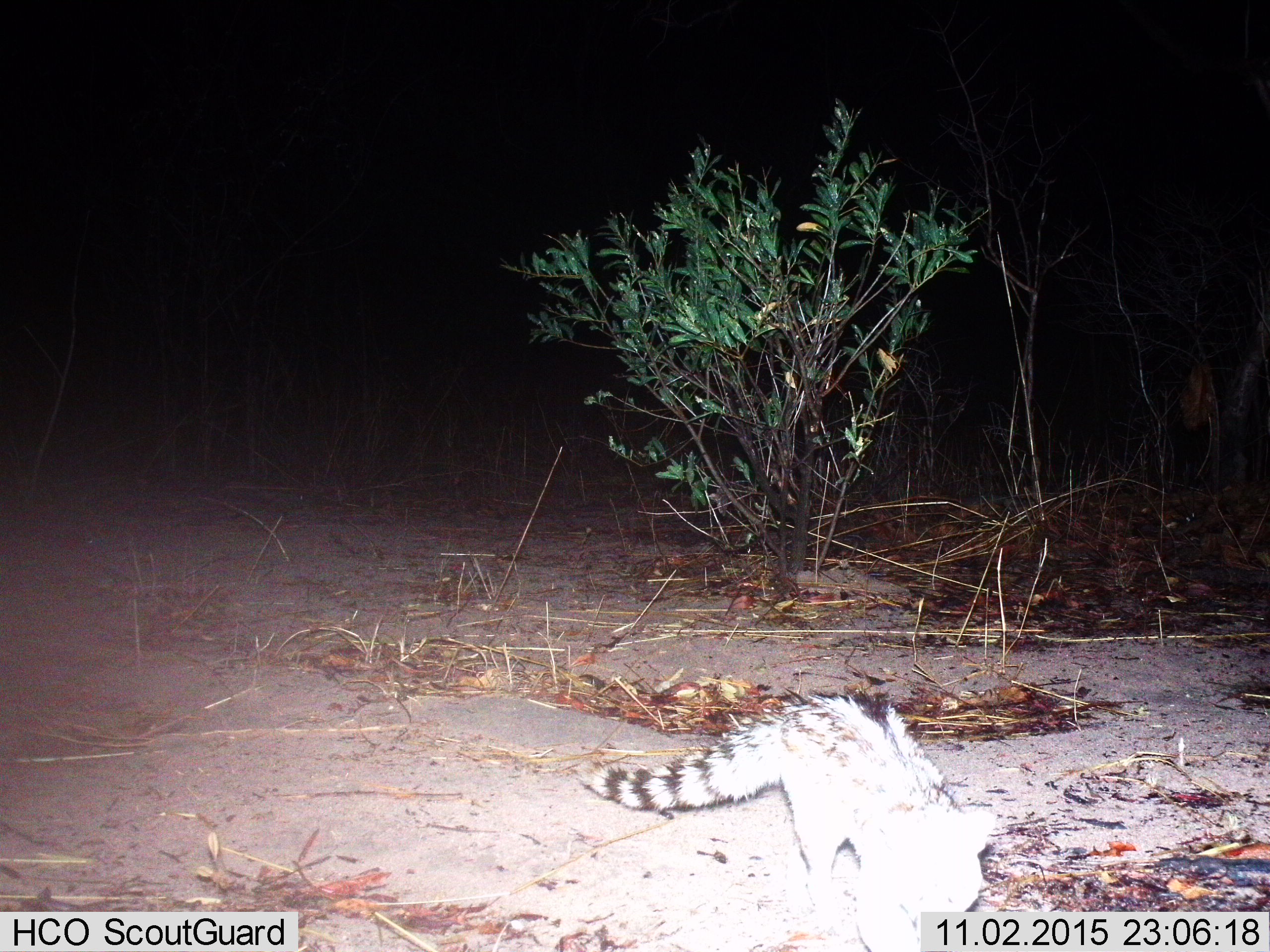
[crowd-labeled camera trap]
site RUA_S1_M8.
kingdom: Animalia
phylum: Chordata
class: Mammalia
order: Carnivora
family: Viverridae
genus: Genetta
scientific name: Genetta genetta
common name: small-spotted genet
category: genetcommonsmallspotted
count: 1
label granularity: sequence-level